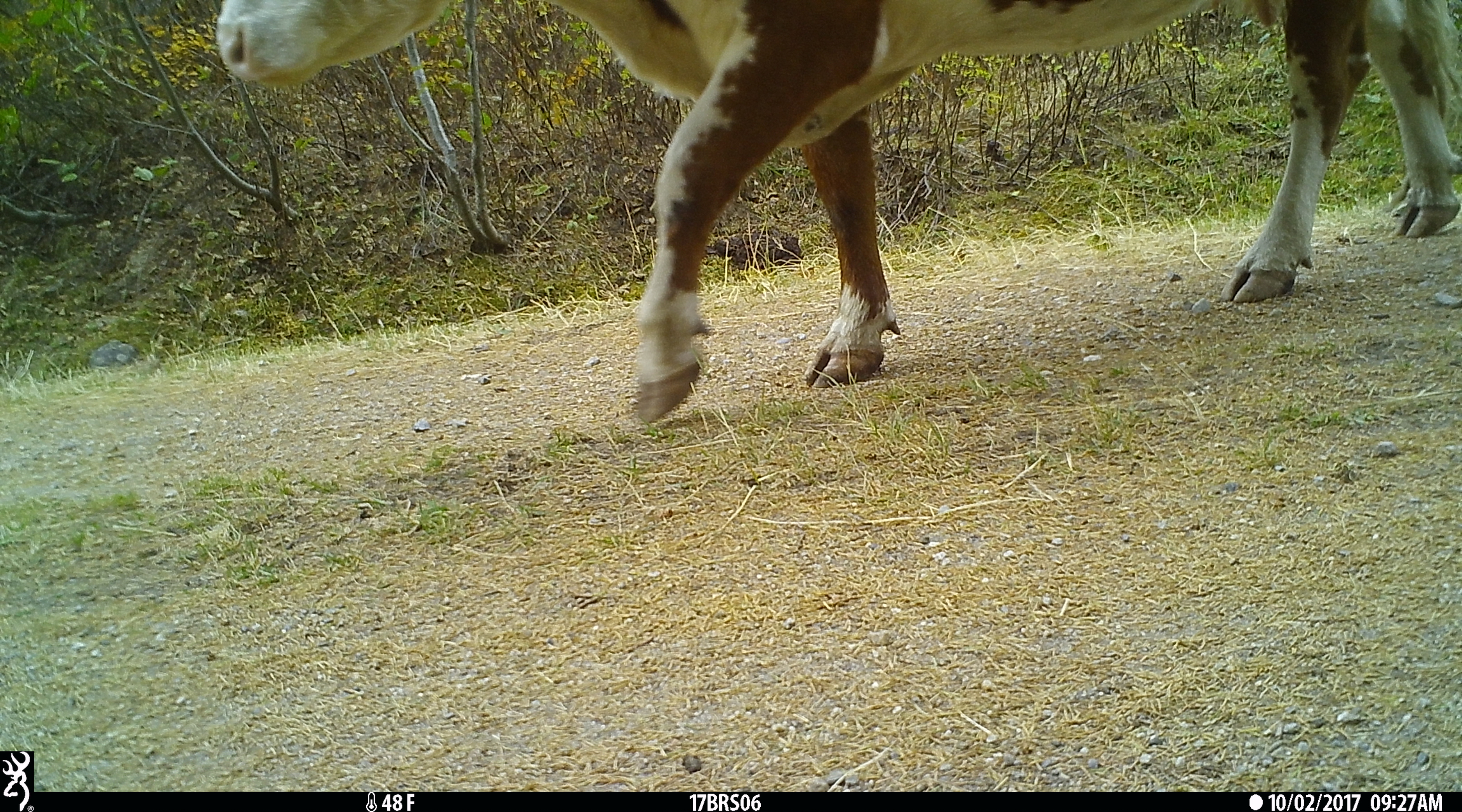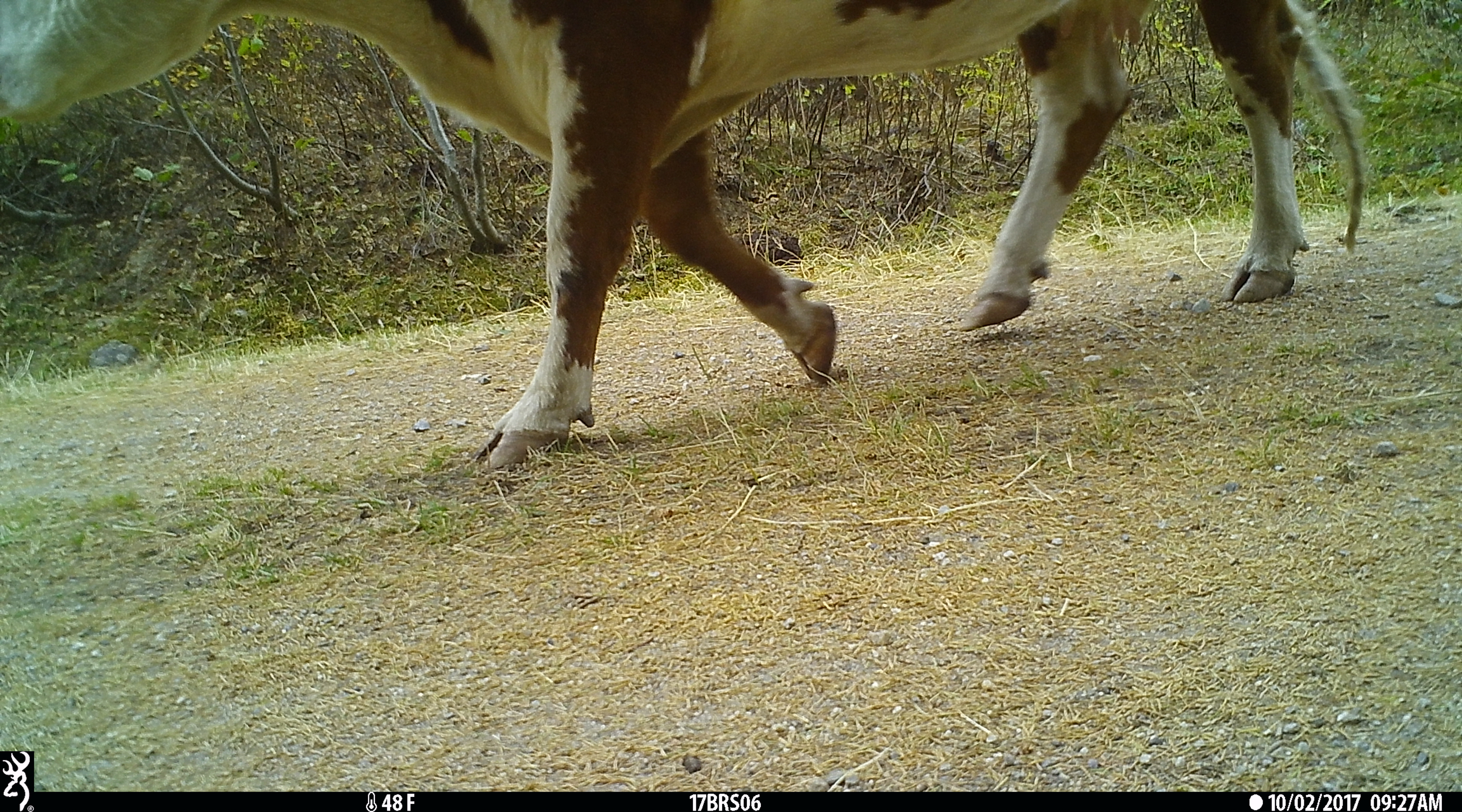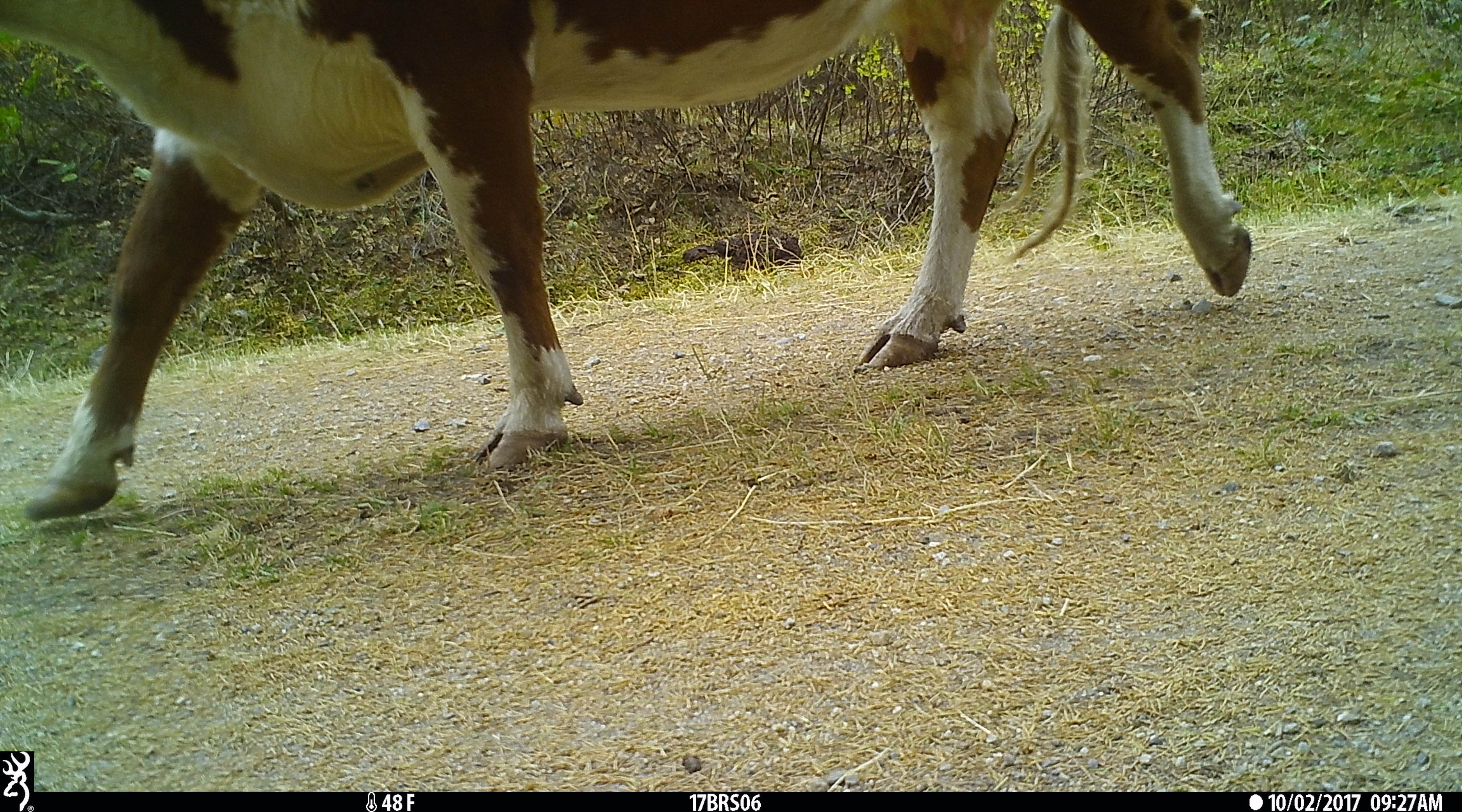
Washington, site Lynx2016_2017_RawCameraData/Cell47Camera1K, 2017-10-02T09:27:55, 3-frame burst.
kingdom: Animalia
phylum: Chordata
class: Mammalia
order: Artiodactyla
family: Bovidae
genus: Bos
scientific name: Bos taurus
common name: domestic cattle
Domestic cattle (Bos taurus). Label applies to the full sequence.